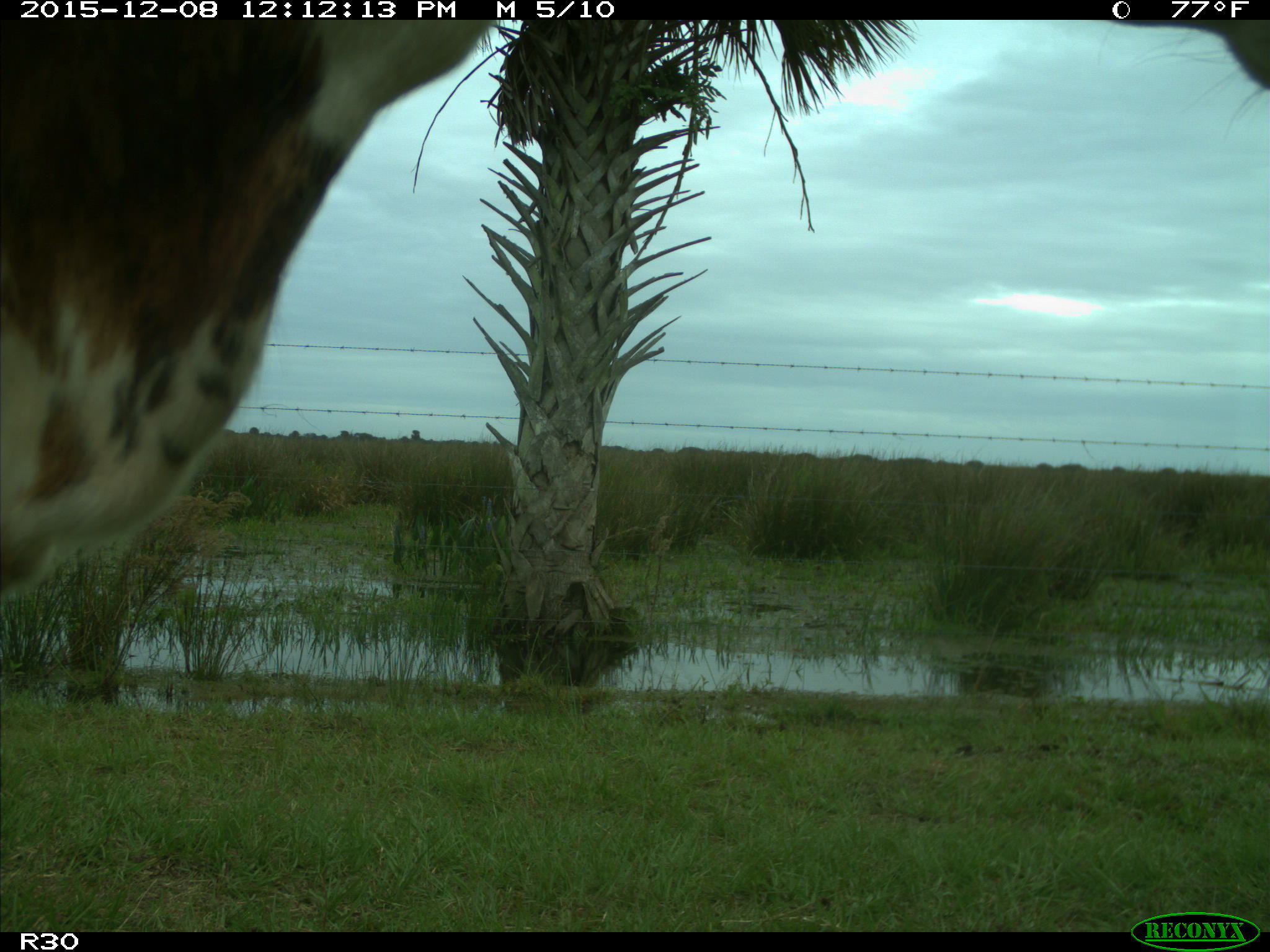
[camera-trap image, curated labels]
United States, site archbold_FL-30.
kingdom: Animalia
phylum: Chordata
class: Mammalia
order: Artiodactyla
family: Bovidae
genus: Bos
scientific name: Bos taurus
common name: domestic cow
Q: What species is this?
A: Bos taurus (domestic cow).